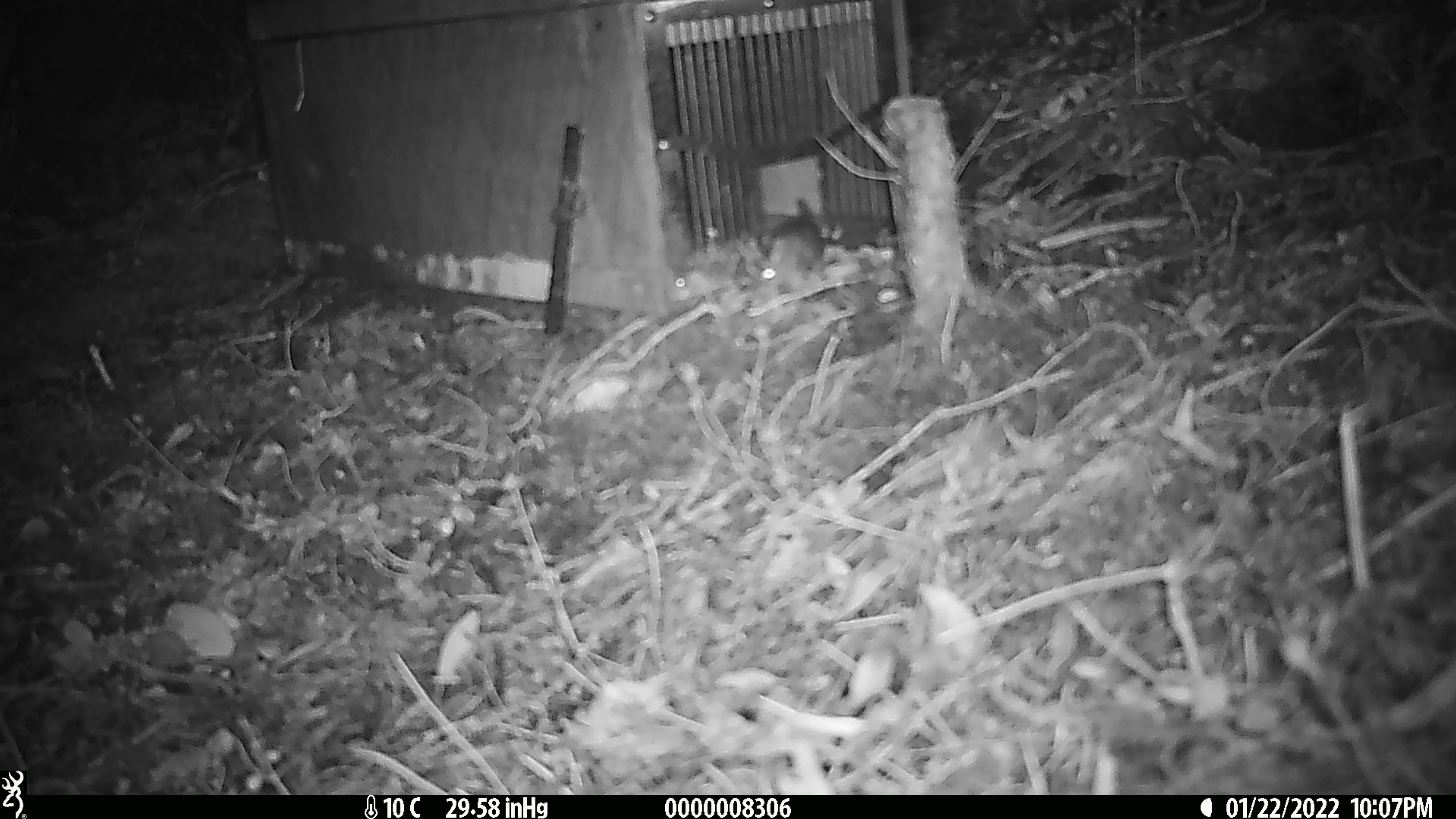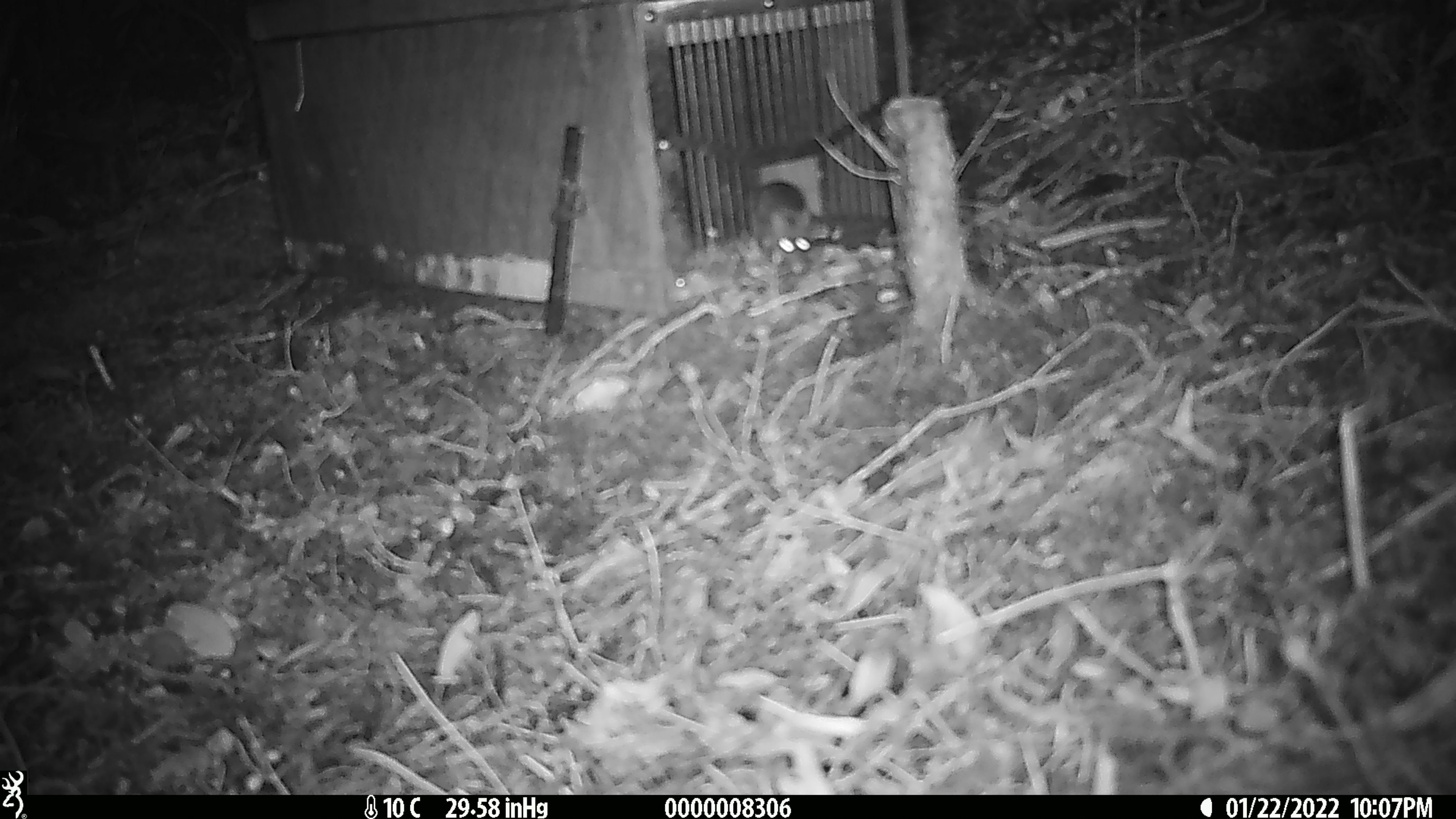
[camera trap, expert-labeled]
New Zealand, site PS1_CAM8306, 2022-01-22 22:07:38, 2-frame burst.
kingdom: Animalia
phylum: Chordata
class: Mammalia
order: Rodentia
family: Muridae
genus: Mus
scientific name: Mus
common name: mouse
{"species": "mouse (Mus)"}